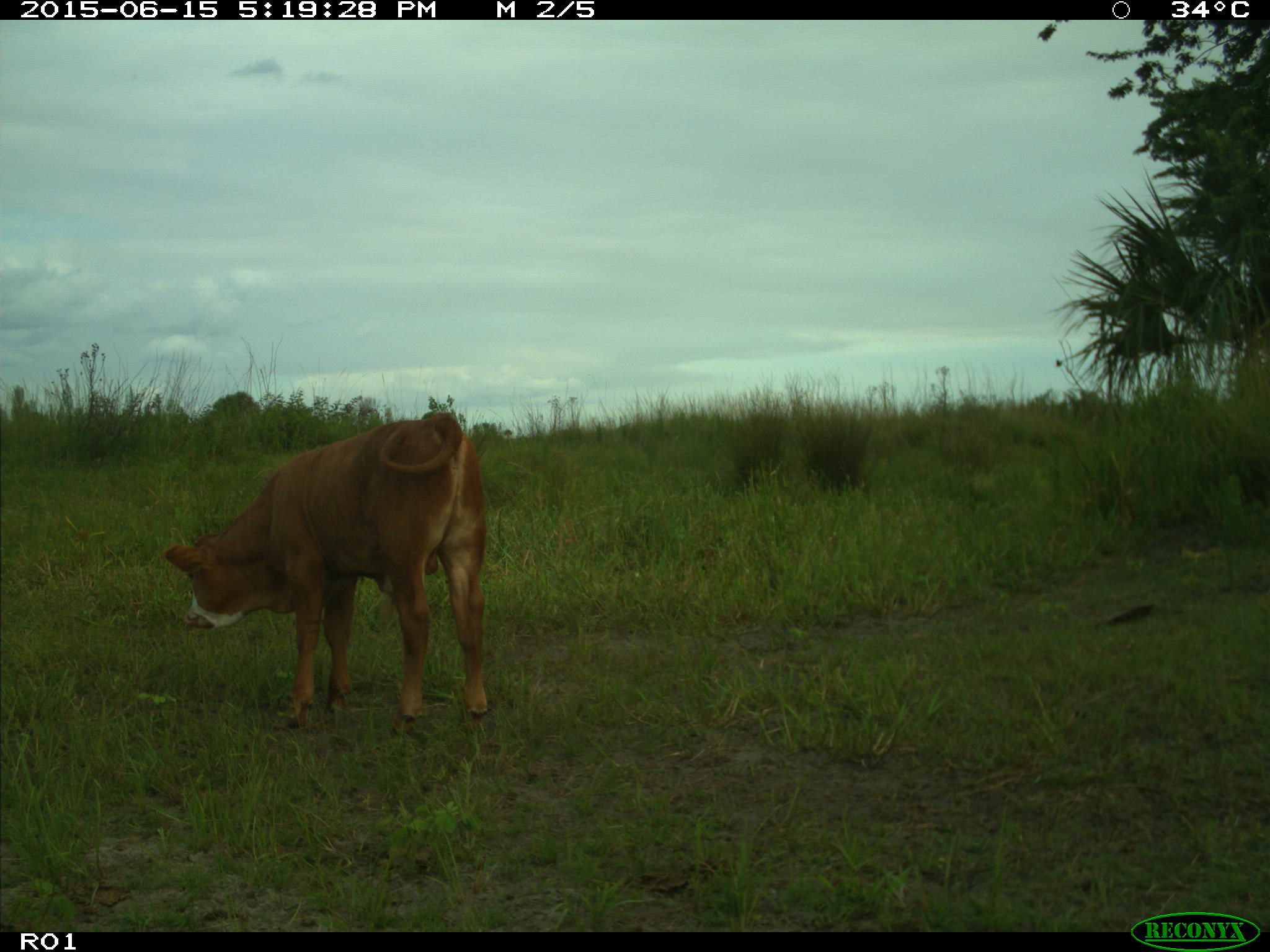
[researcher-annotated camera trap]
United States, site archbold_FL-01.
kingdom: Animalia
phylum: Chordata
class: Mammalia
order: Artiodactyla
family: Bovidae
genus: Bos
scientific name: Bos taurus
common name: domestic cow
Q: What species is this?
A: Bos taurus (domestic cow).